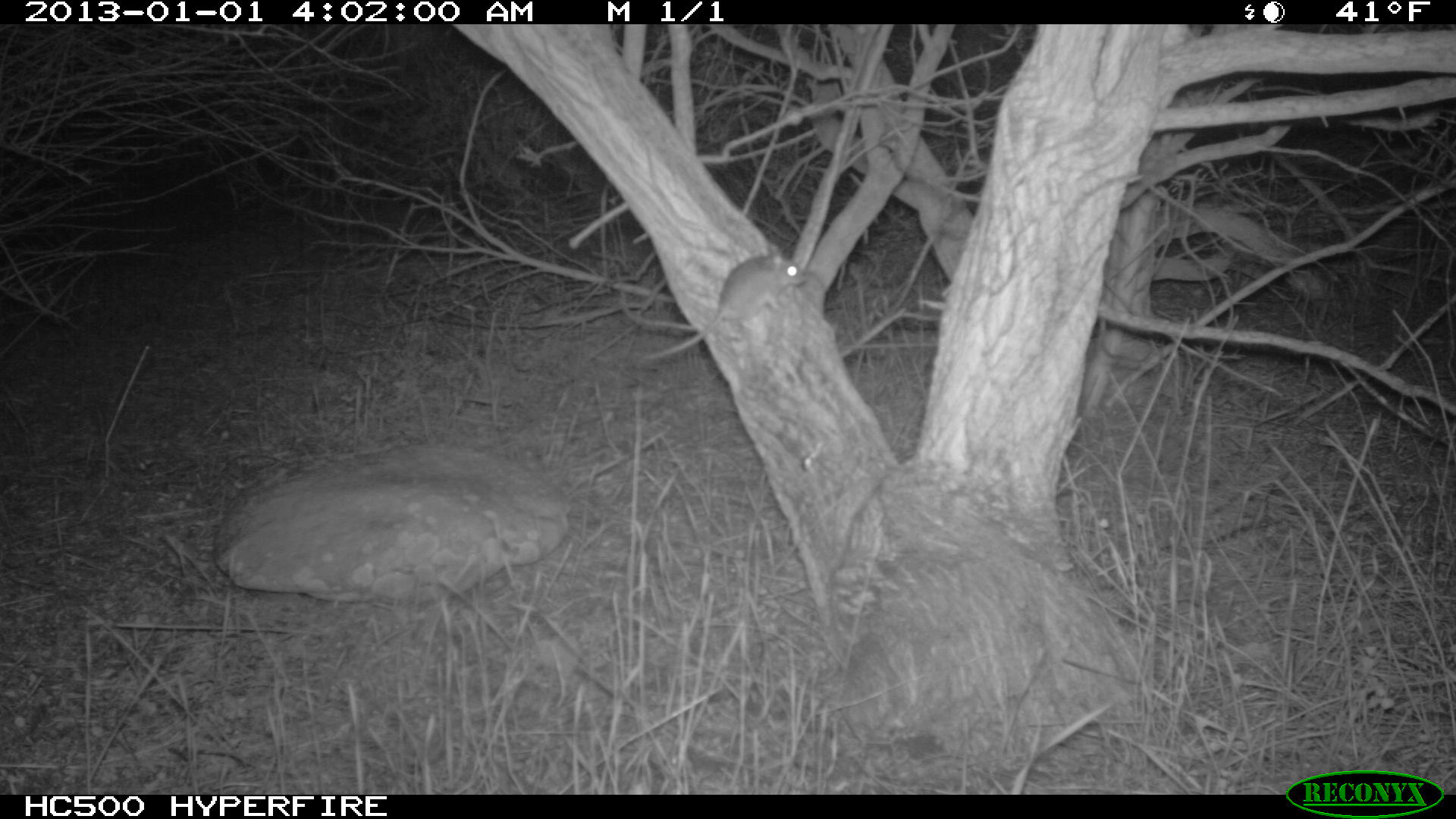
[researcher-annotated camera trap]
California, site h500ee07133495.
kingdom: Animalia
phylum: Chordata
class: Mammalia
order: Rodentia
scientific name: Rodentia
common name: rodent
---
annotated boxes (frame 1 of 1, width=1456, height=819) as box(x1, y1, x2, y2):
rodent: box(642, 256, 808, 360)